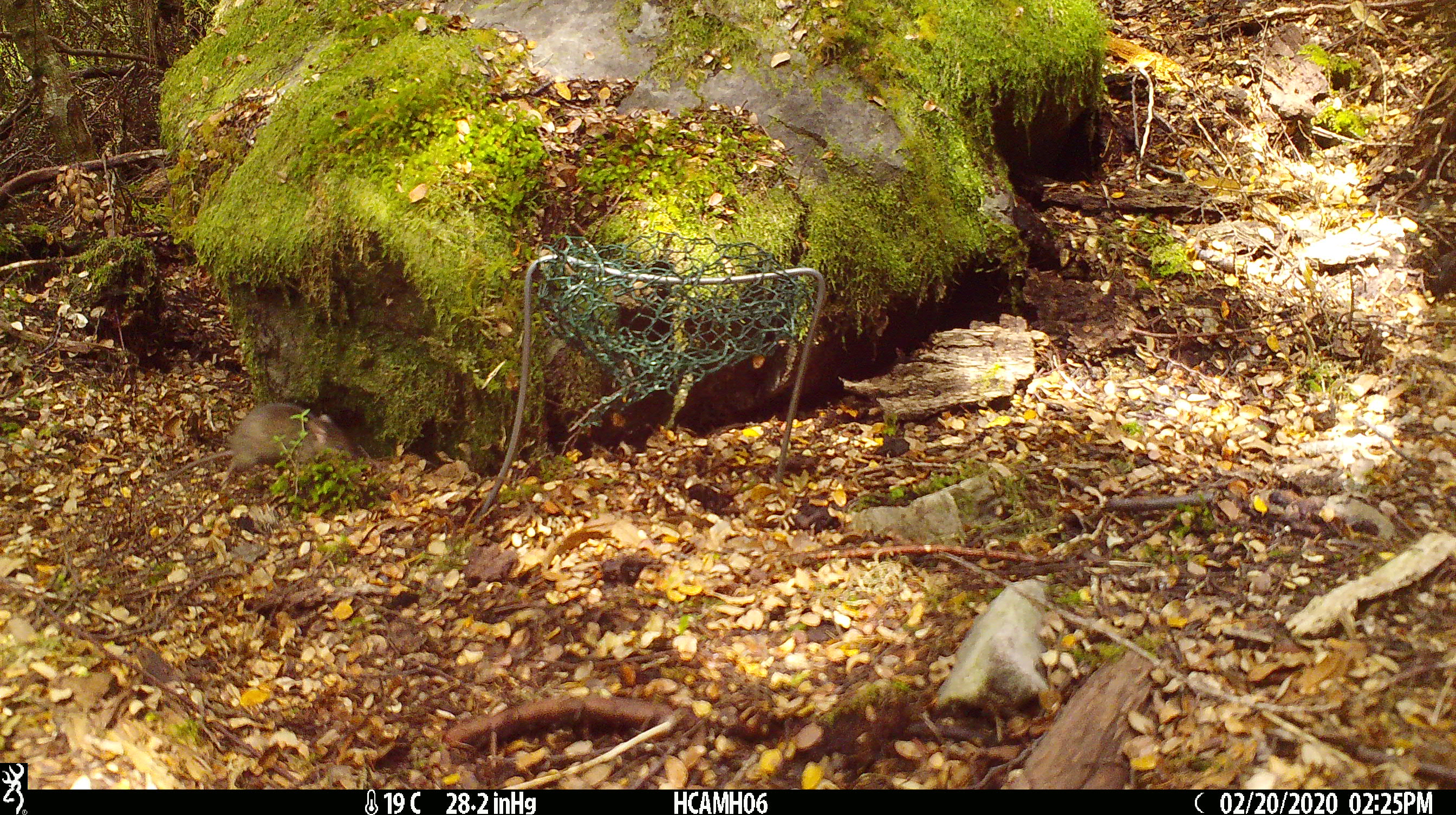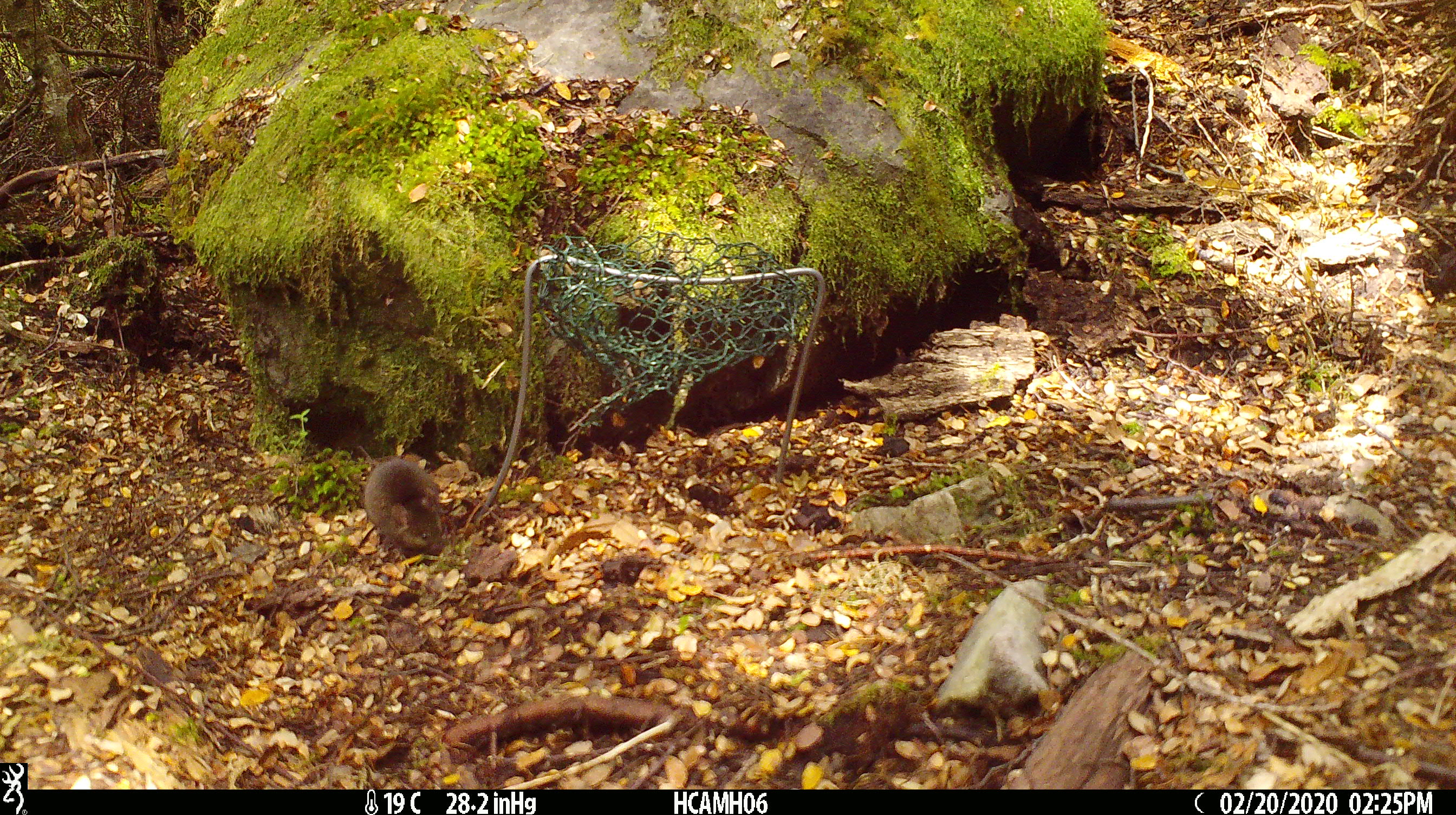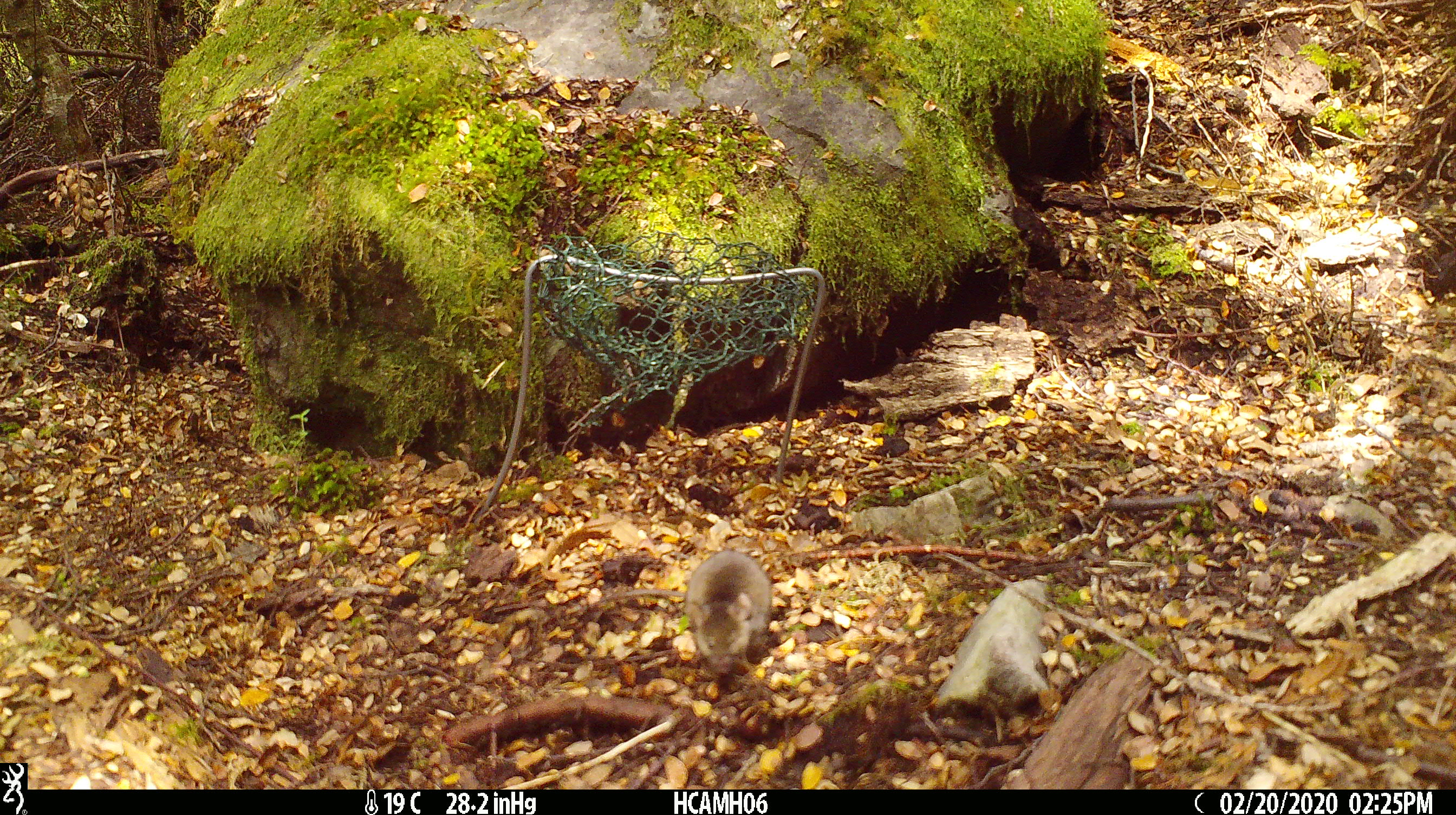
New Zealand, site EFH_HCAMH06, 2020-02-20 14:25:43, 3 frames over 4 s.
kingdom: Animalia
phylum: Chordata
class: Mammalia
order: Rodentia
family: Muridae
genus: Mus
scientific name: Mus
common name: mouse